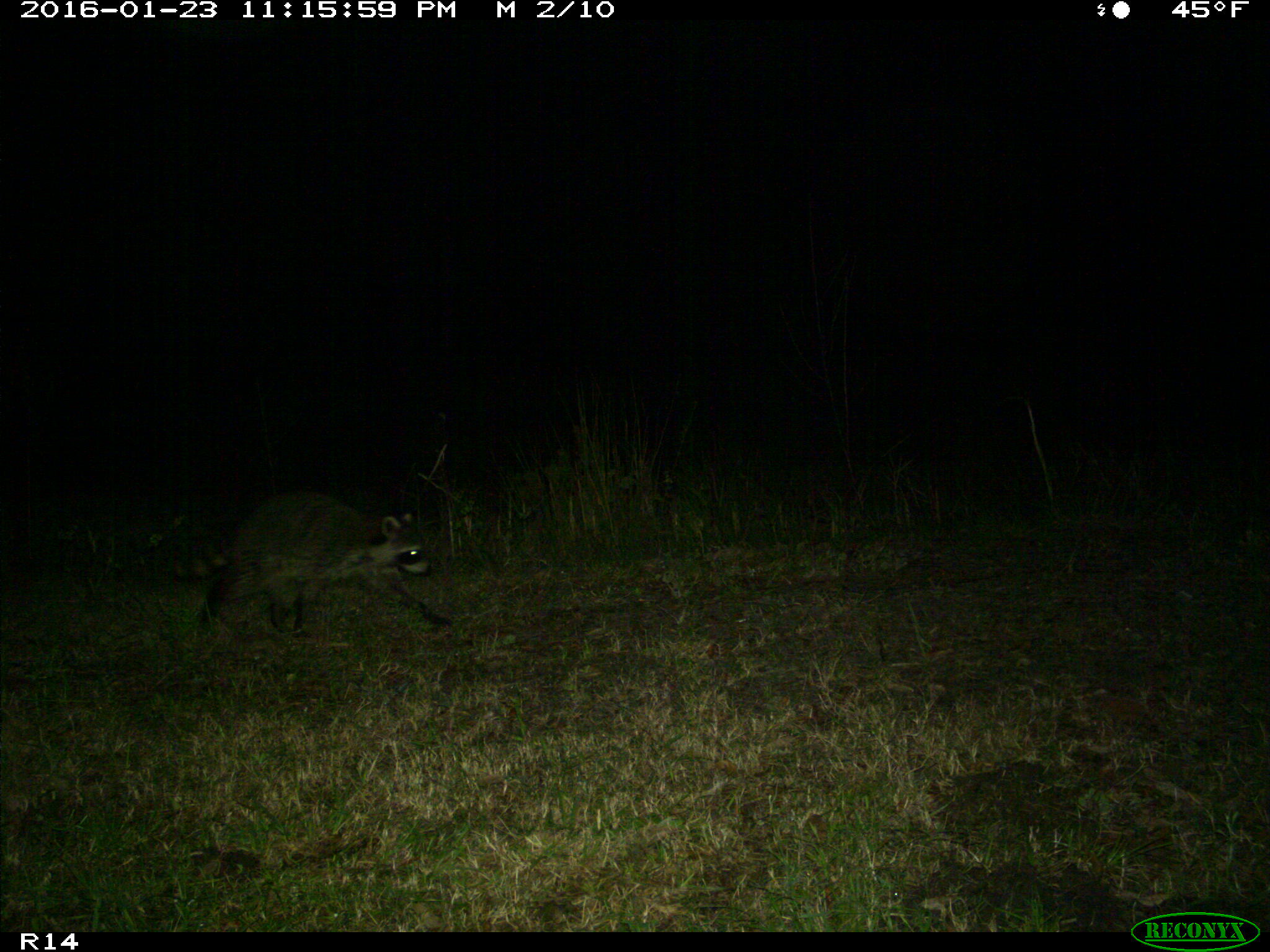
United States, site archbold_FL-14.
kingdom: Animalia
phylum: Chordata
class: Mammalia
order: Carnivora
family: Procyonidae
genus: Procyon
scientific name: Procyon lotor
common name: common raccoon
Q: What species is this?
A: Procyon lotor (common raccoon).